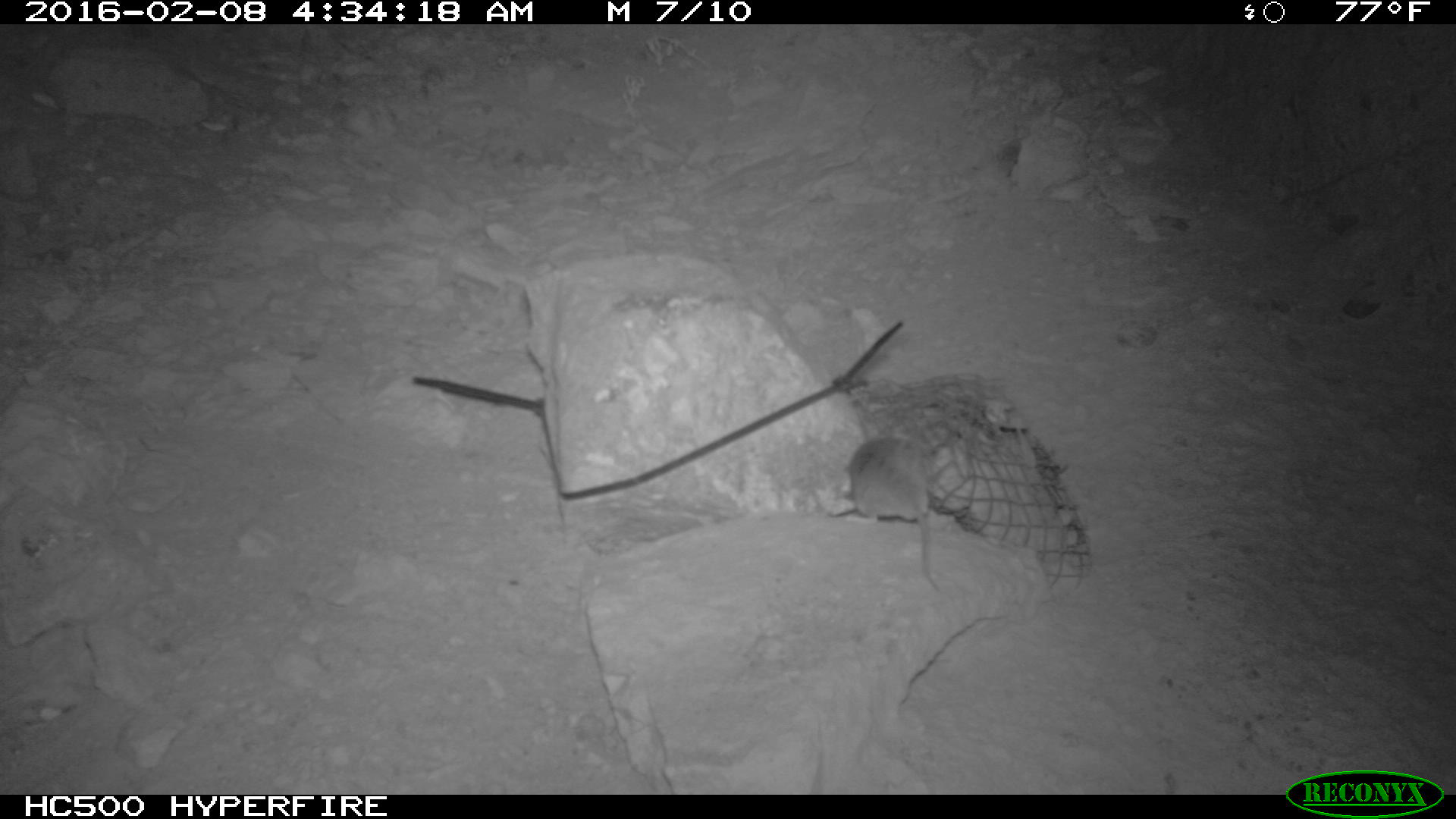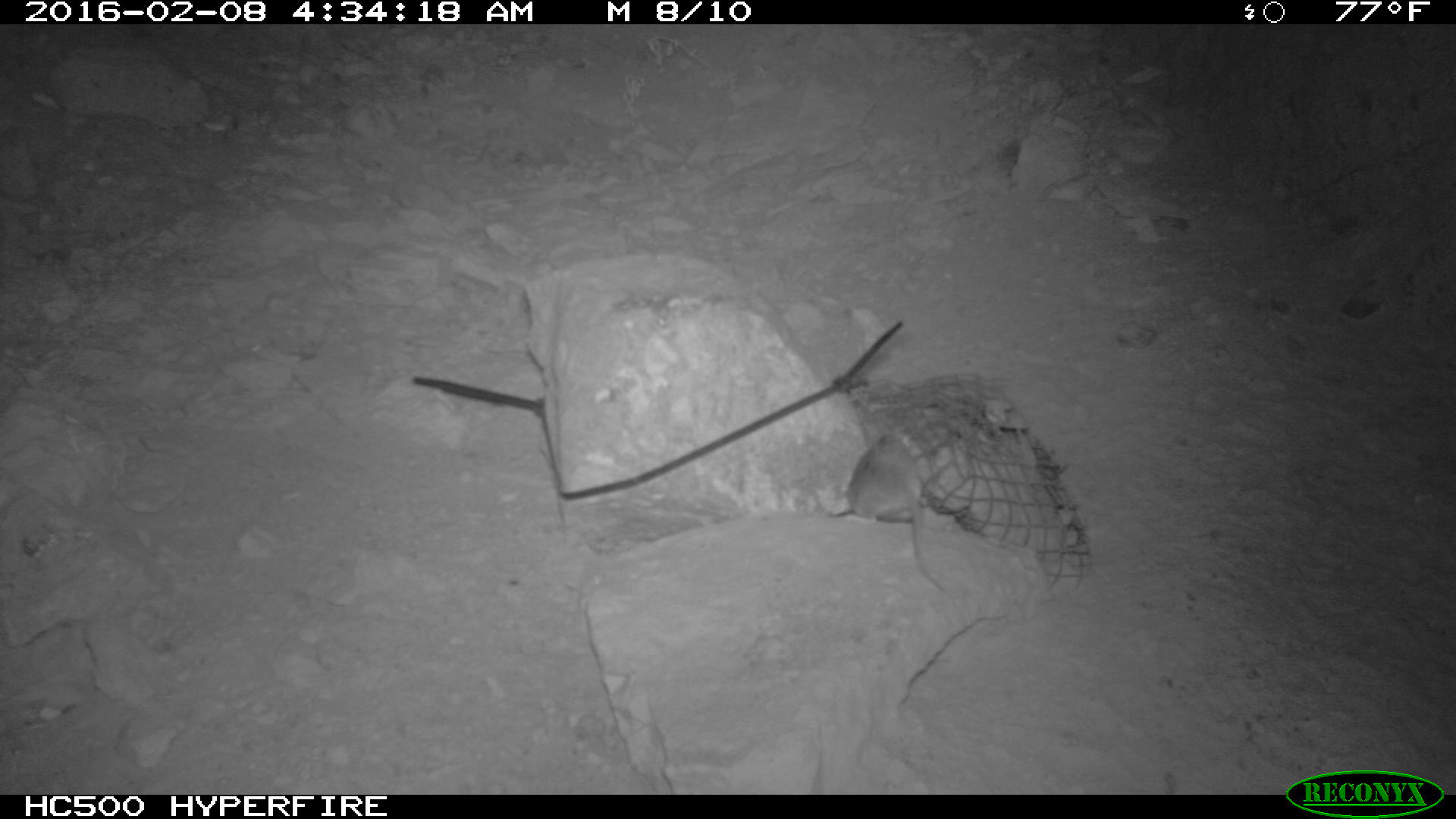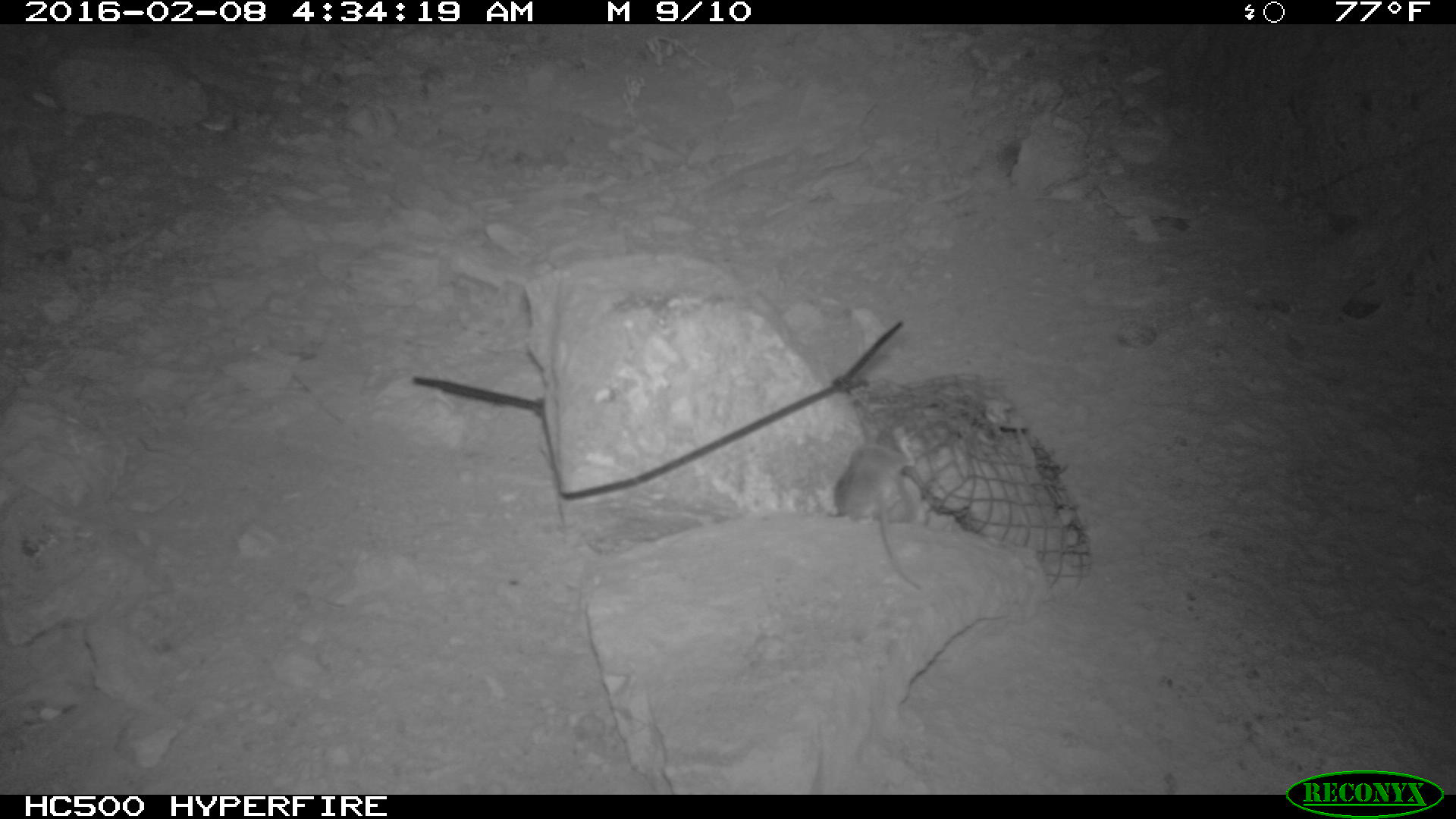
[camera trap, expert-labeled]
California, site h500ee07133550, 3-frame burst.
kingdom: Animalia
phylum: Chordata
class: Mammalia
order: Rodentia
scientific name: Rodentia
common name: rodent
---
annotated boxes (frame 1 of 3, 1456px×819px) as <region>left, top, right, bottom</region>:
rodent: <region>843, 427, 941, 593</region>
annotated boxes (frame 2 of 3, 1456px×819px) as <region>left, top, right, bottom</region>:
rodent: <region>844, 434, 946, 592</region>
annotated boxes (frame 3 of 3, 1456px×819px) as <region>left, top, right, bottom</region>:
rodent: <region>832, 428, 924, 587</region>